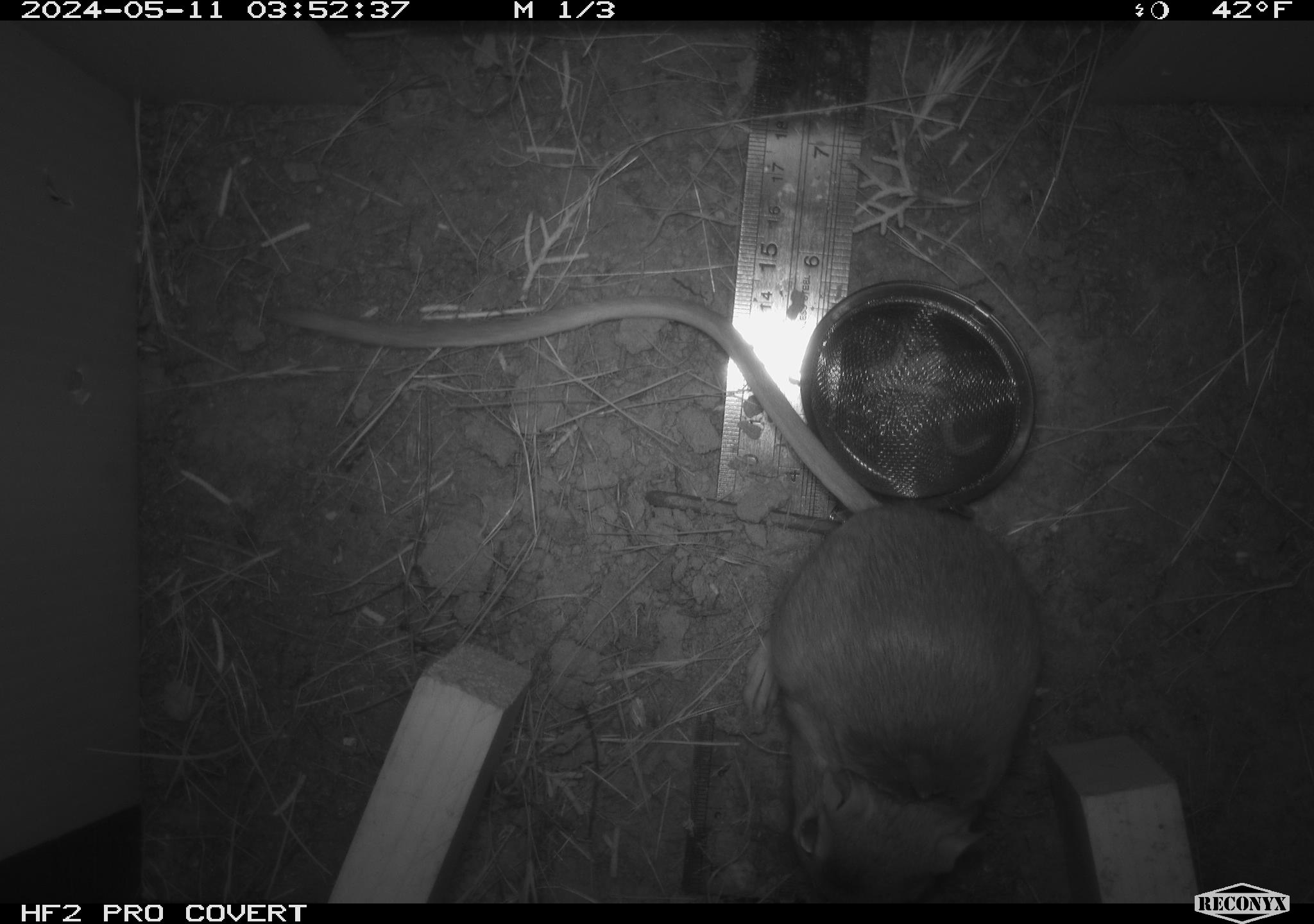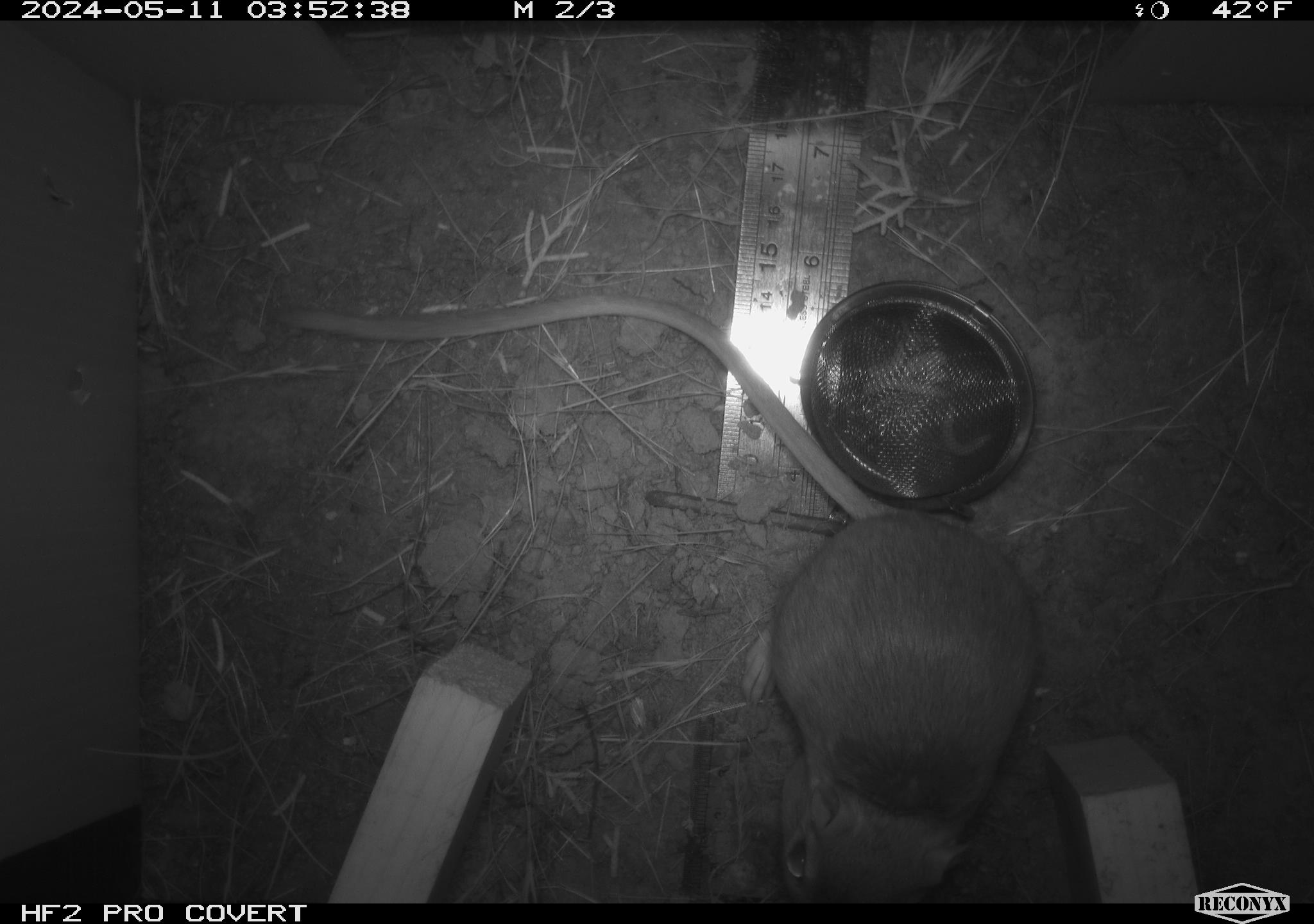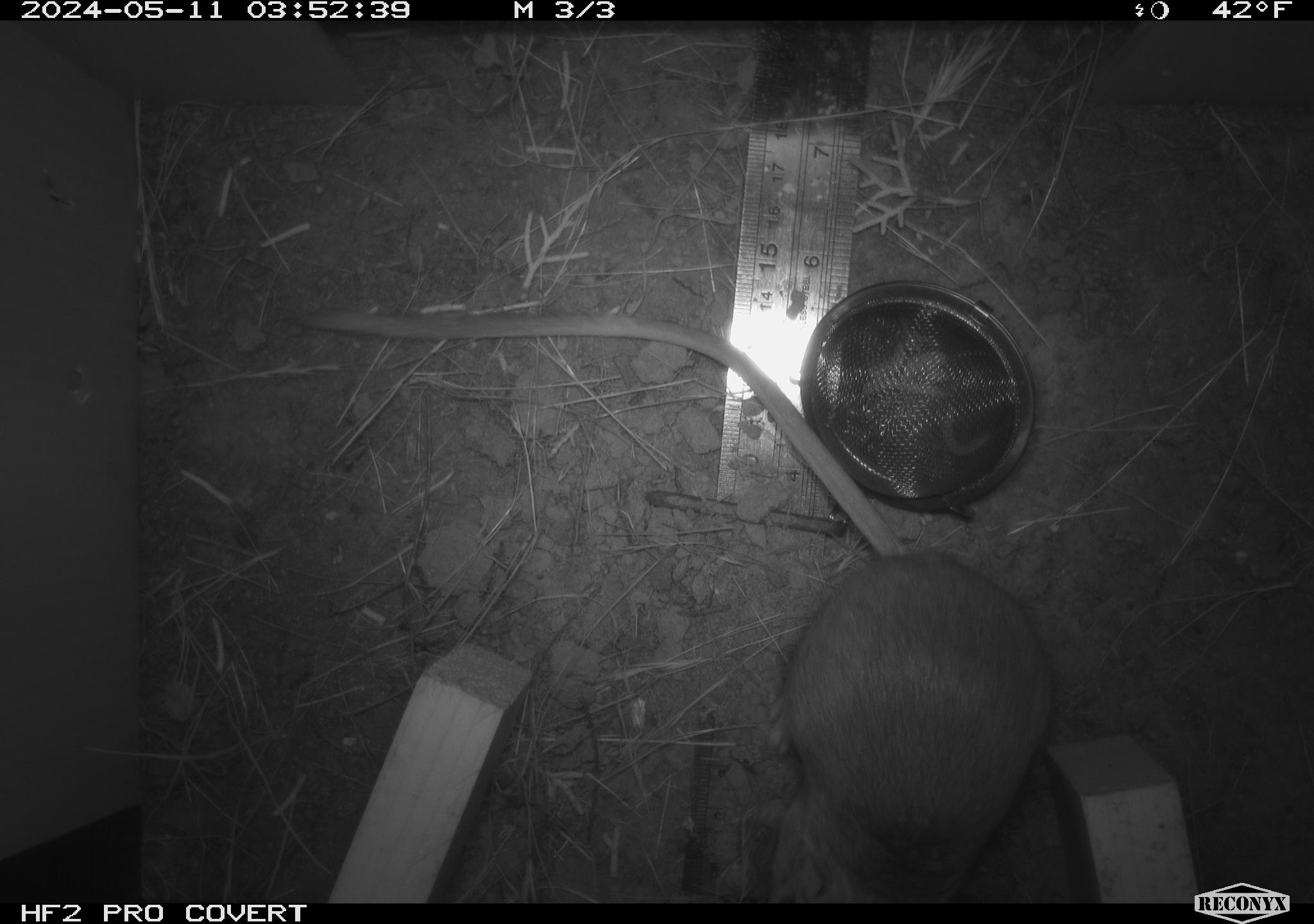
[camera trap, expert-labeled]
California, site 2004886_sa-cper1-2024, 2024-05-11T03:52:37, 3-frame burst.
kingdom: Animalia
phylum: Chordata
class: Mammalia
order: Rodentia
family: Heteromyidae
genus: Dipodomys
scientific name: Dipodomys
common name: kangaroo rats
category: dipodomys species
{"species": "dipodomys species (kangaroo rats) (Dipodomys)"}